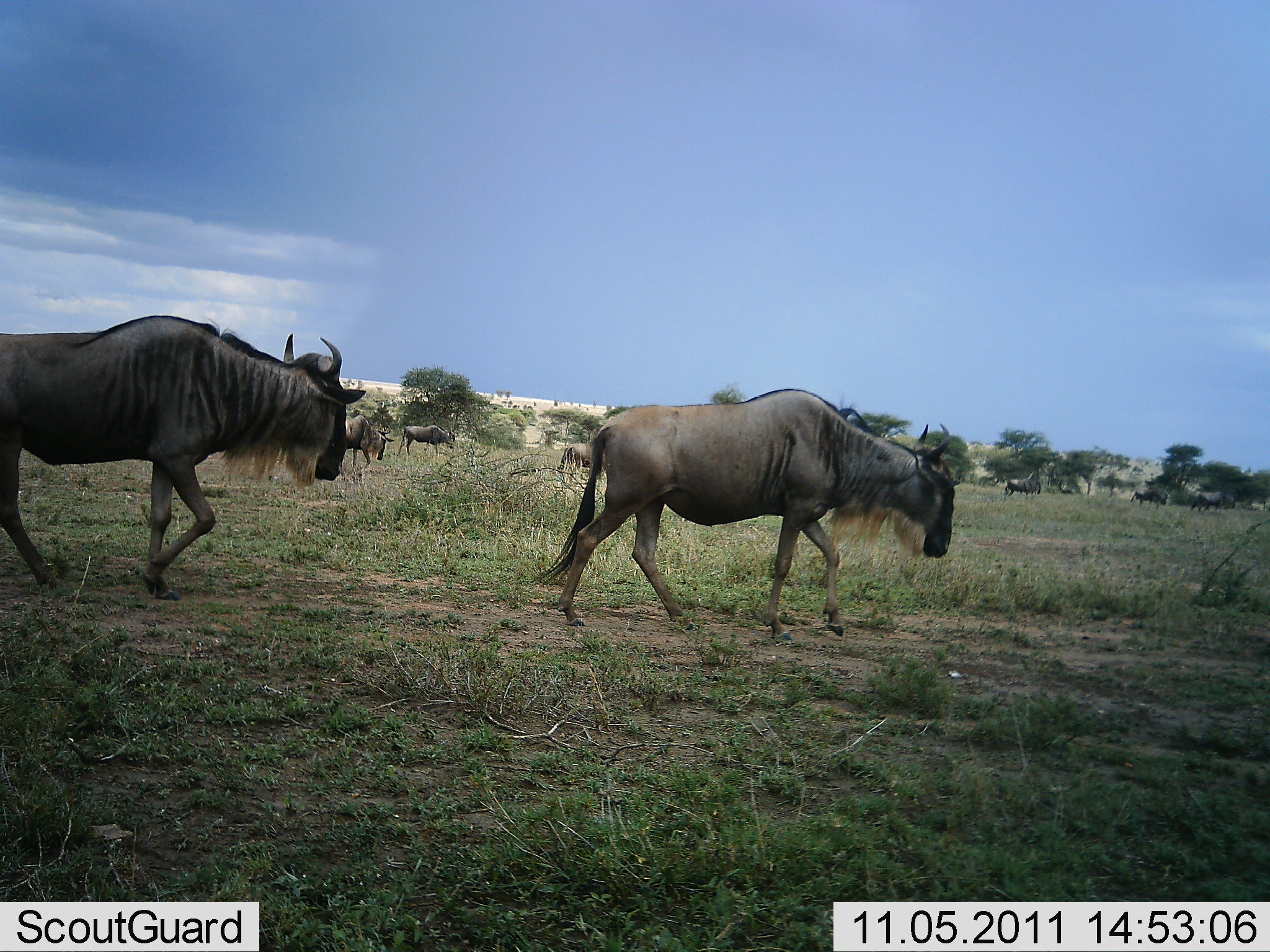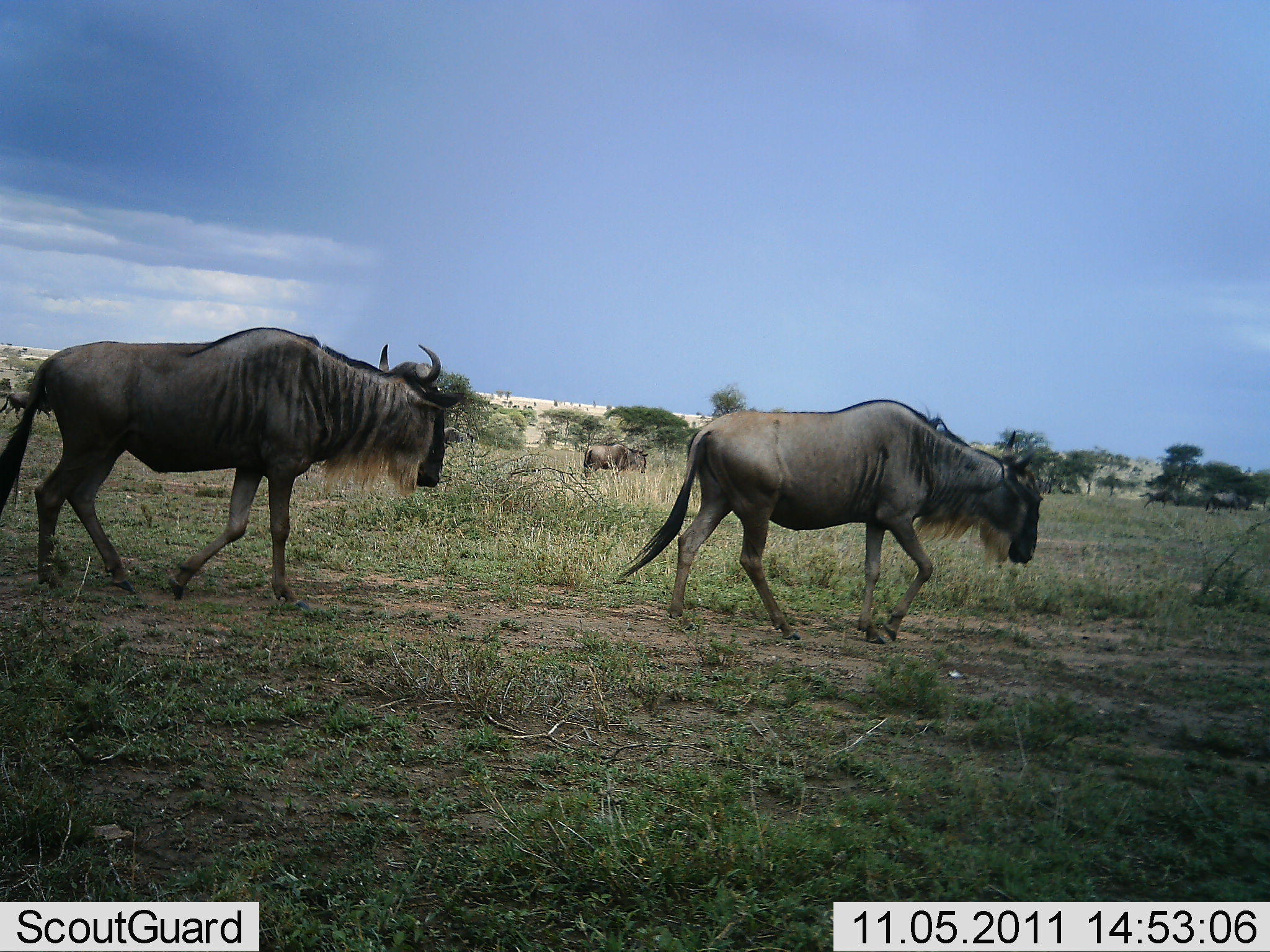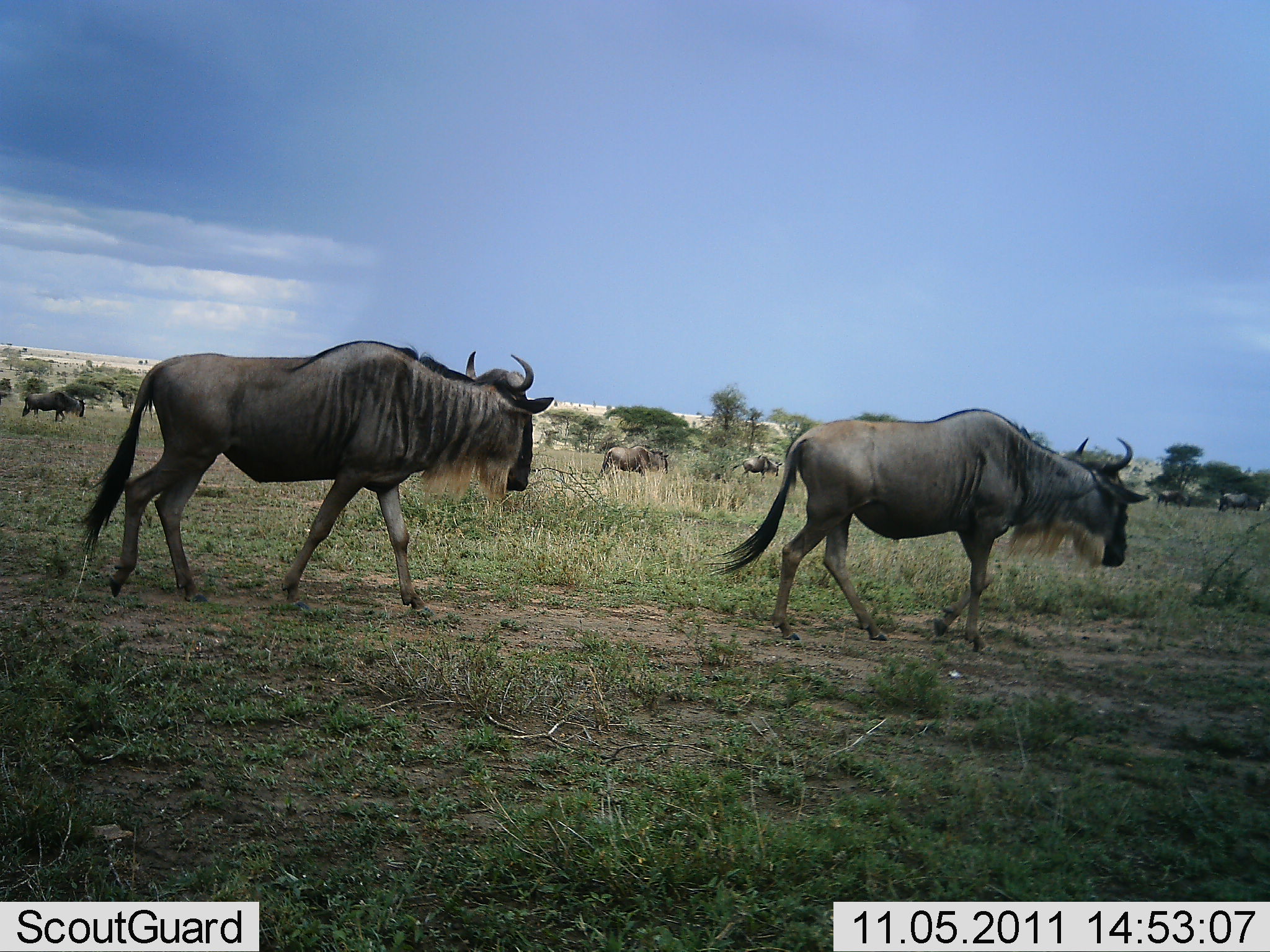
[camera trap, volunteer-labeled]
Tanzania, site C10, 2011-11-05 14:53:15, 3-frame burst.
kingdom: Animalia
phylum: Chordata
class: Mammalia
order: Artiodactyla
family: Bovidae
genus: Connochaetes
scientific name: Connochaetes taurinus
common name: blue wildebeest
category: wildebeest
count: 11-50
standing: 20%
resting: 0%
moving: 100%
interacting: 0%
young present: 0%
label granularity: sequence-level